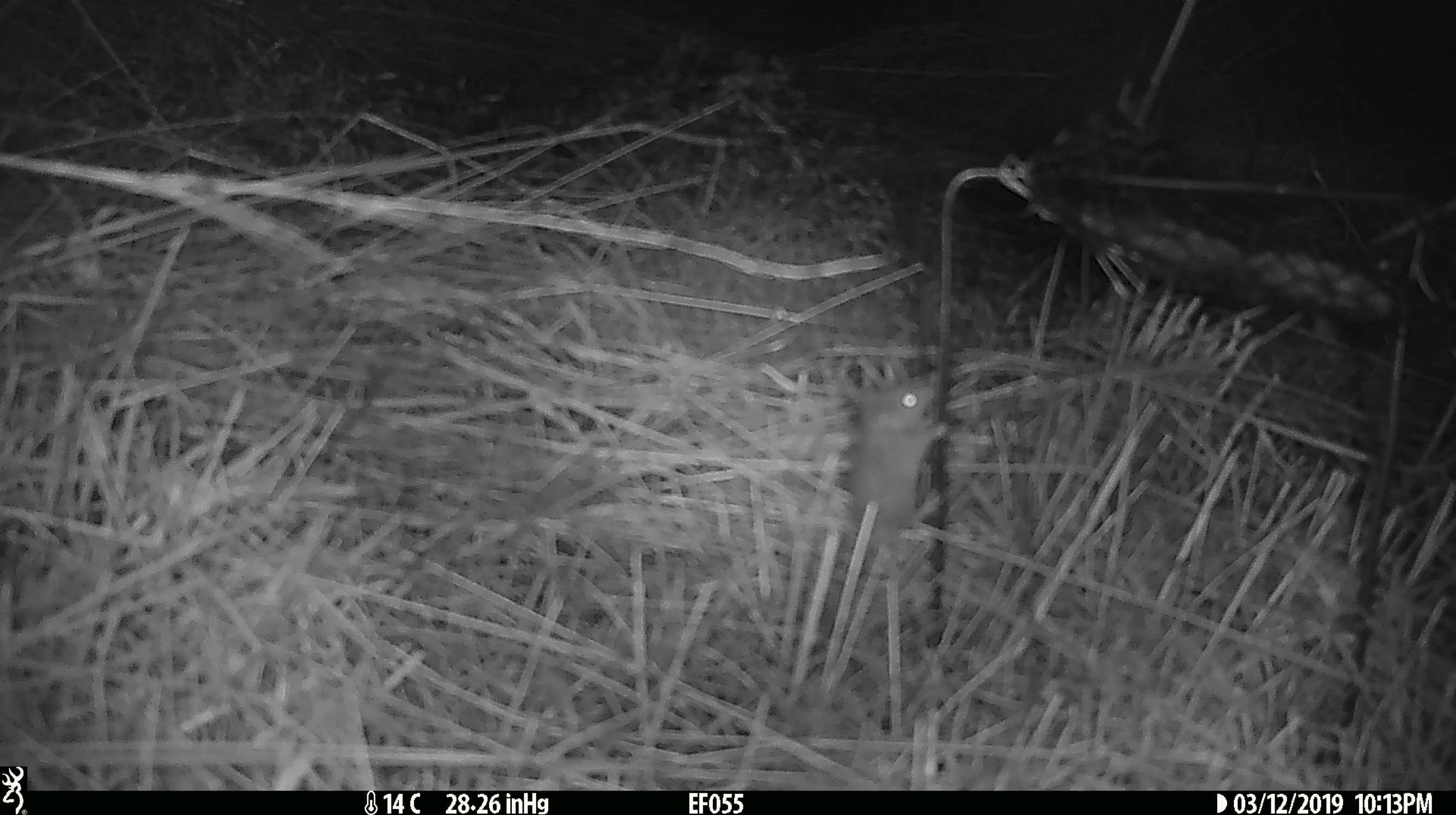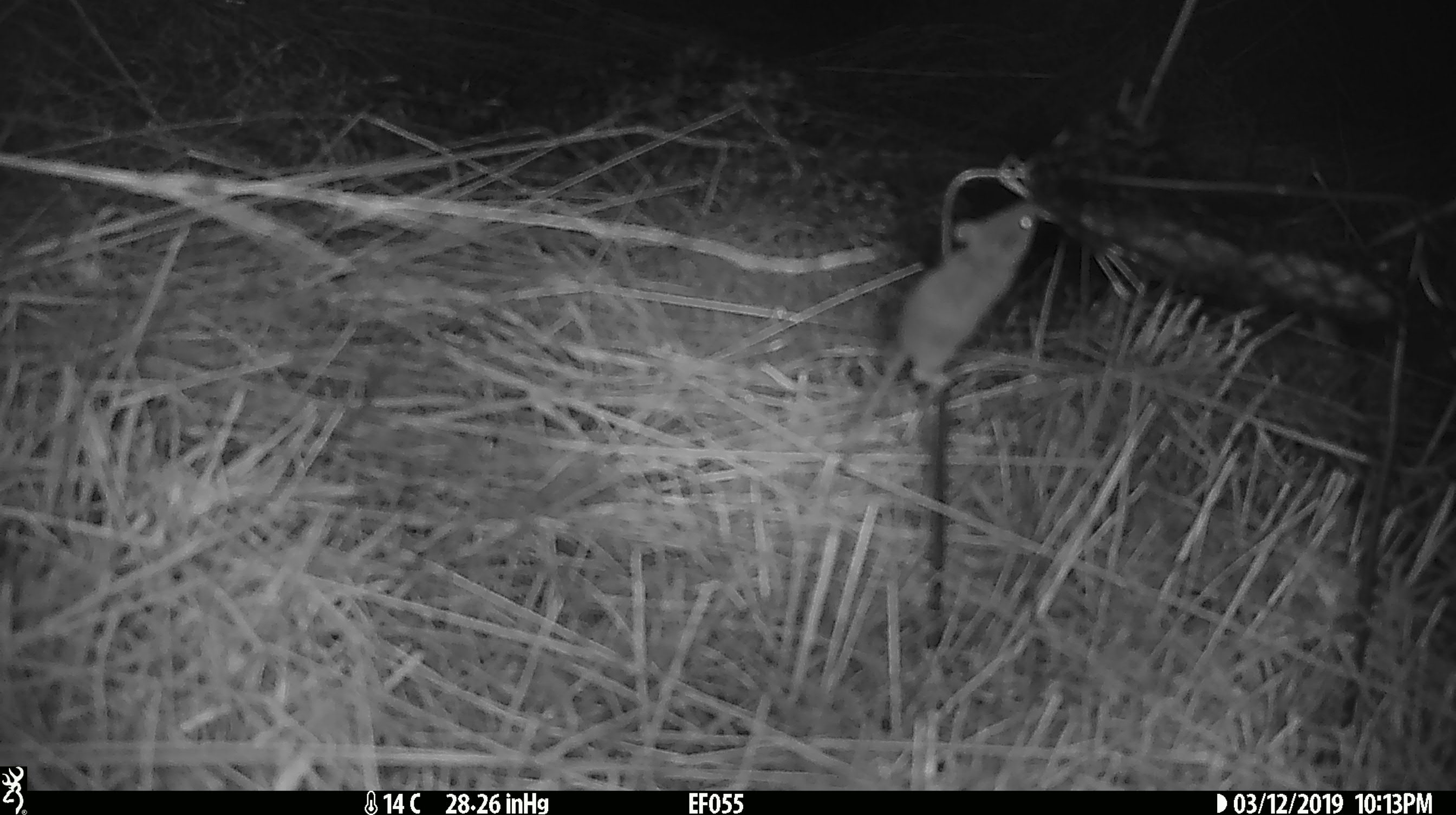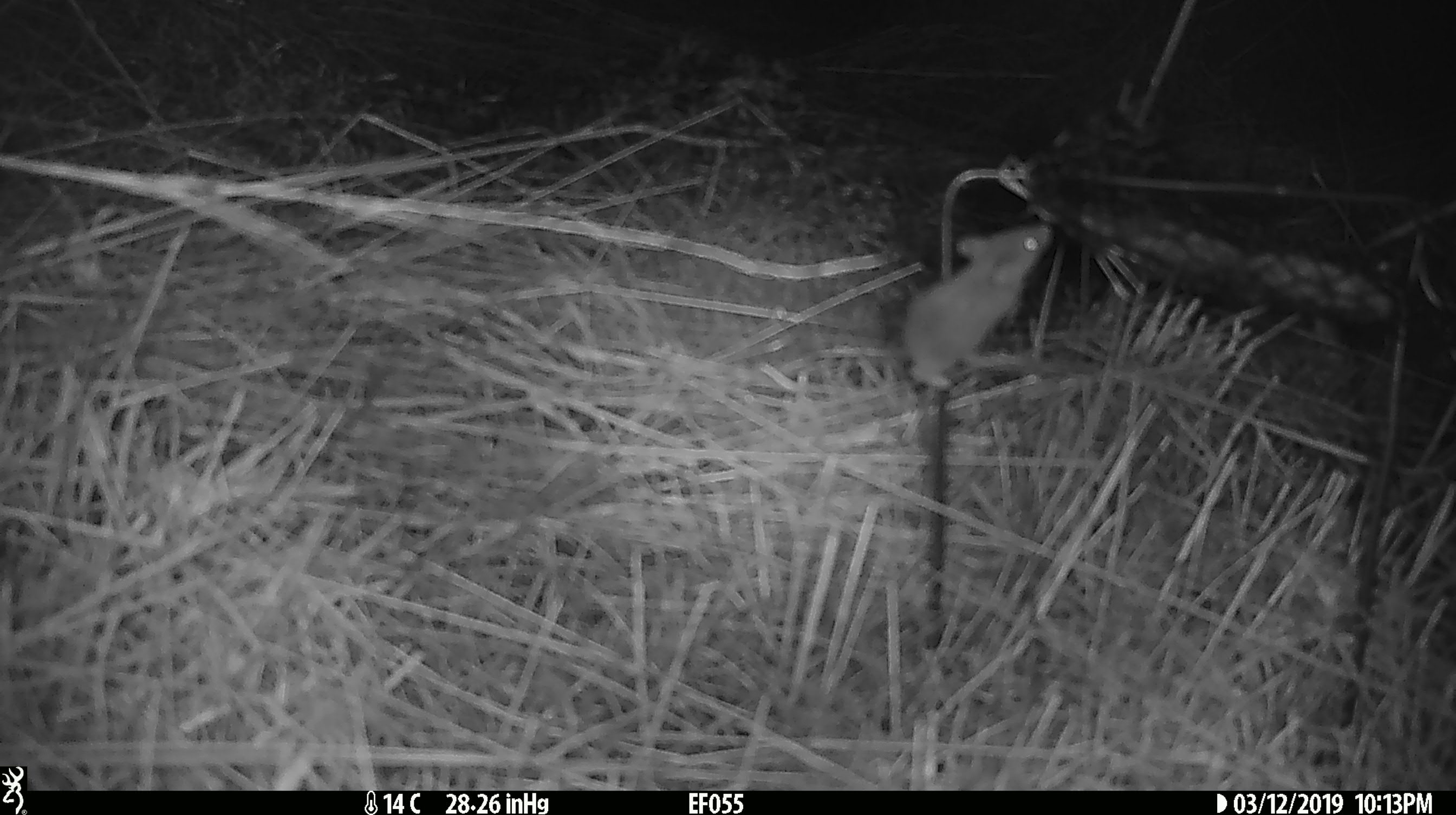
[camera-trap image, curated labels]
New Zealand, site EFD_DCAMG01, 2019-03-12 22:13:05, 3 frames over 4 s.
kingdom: Animalia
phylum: Chordata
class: Mammalia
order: Rodentia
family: Muridae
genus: Mus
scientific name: Mus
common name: mouse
Mouse (Mus).